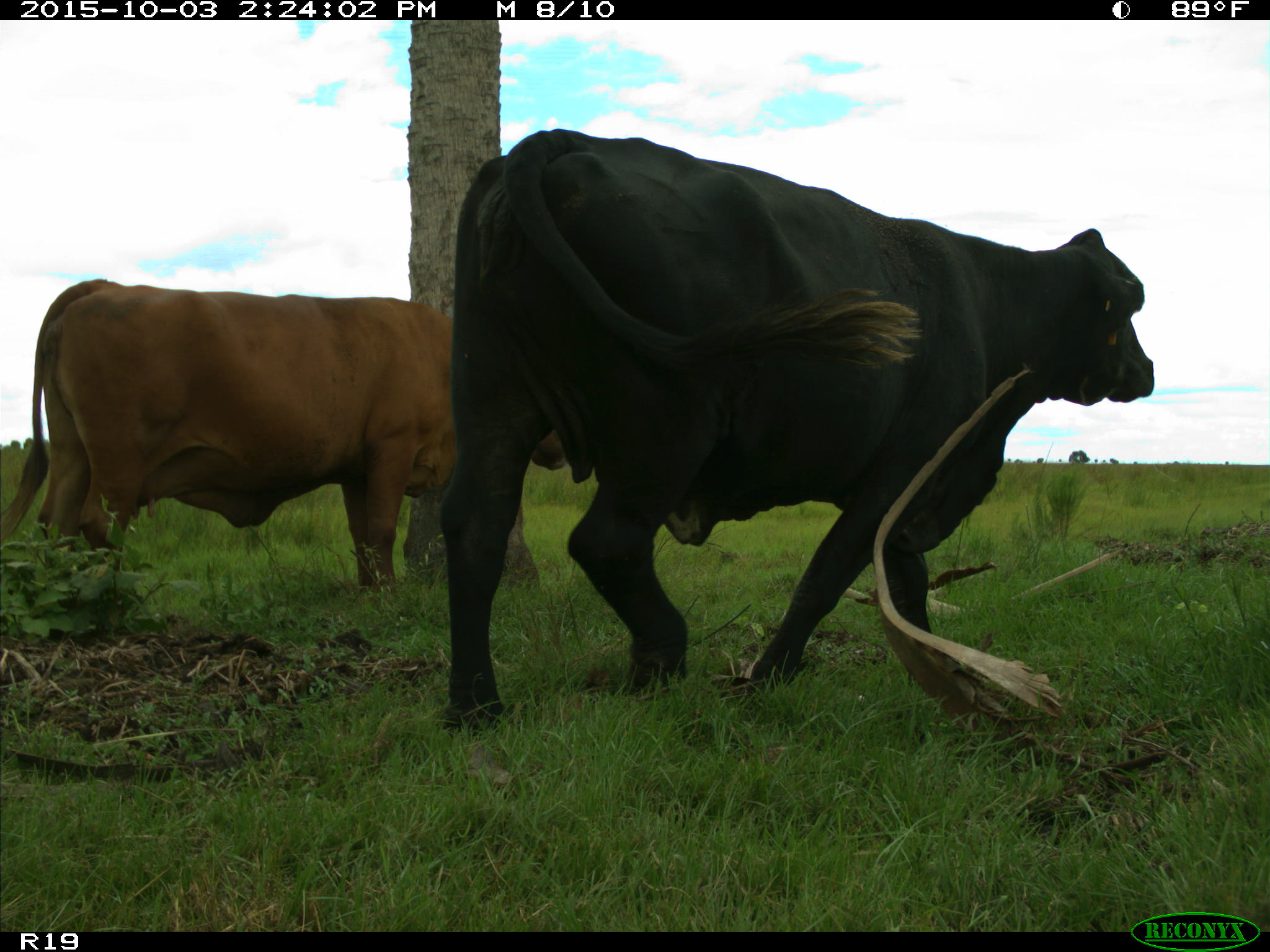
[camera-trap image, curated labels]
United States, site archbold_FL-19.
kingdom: Animalia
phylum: Chordata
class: Mammalia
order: Artiodactyla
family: Bovidae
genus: Bos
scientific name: Bos taurus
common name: domestic cow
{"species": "Bos taurus (domestic cow)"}